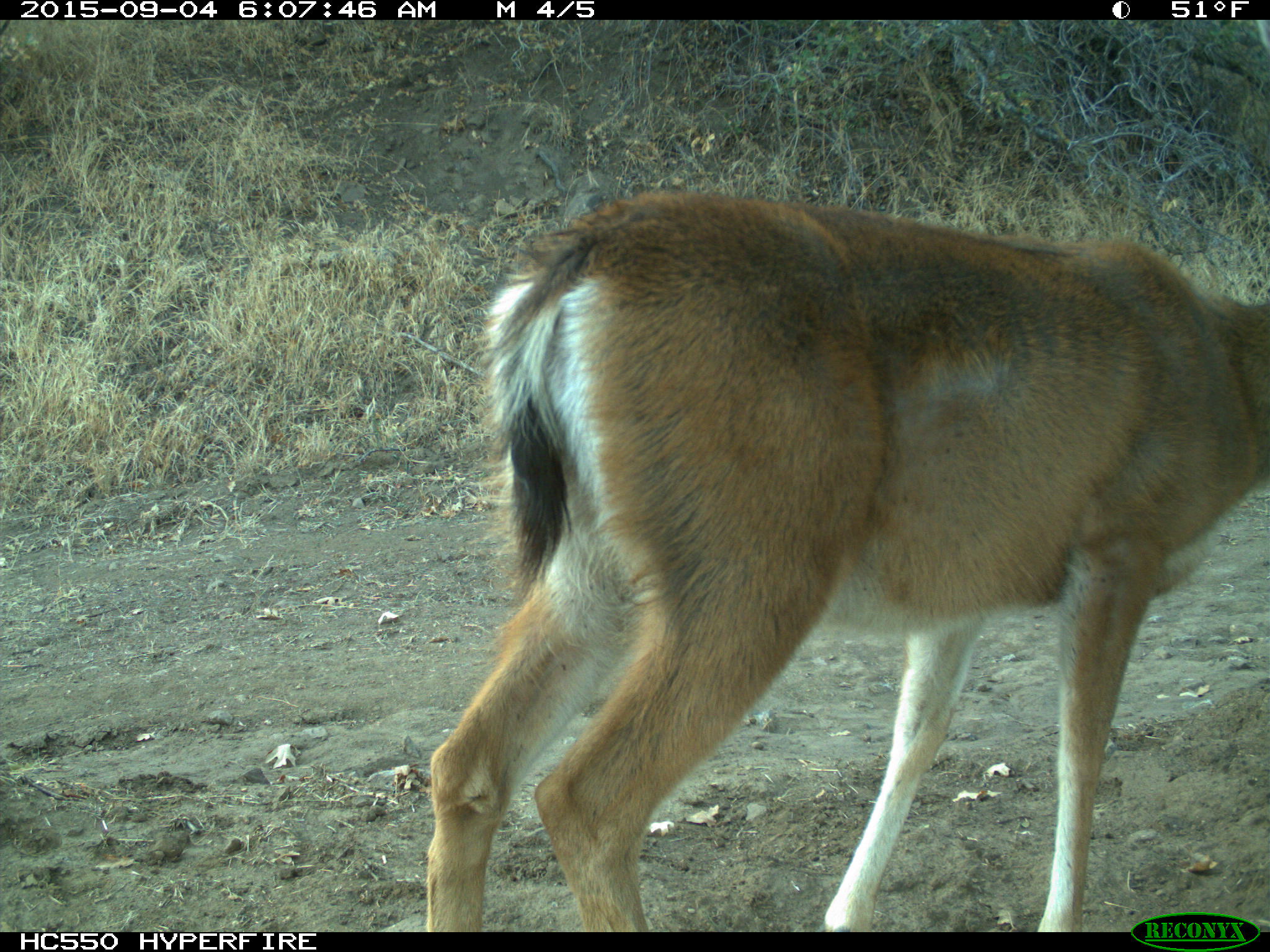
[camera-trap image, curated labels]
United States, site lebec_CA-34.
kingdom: Animalia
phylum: Chordata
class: Mammalia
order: Artiodactyla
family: Cervidae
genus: Odocoileus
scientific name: Odocoileus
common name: deer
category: unidentified deer